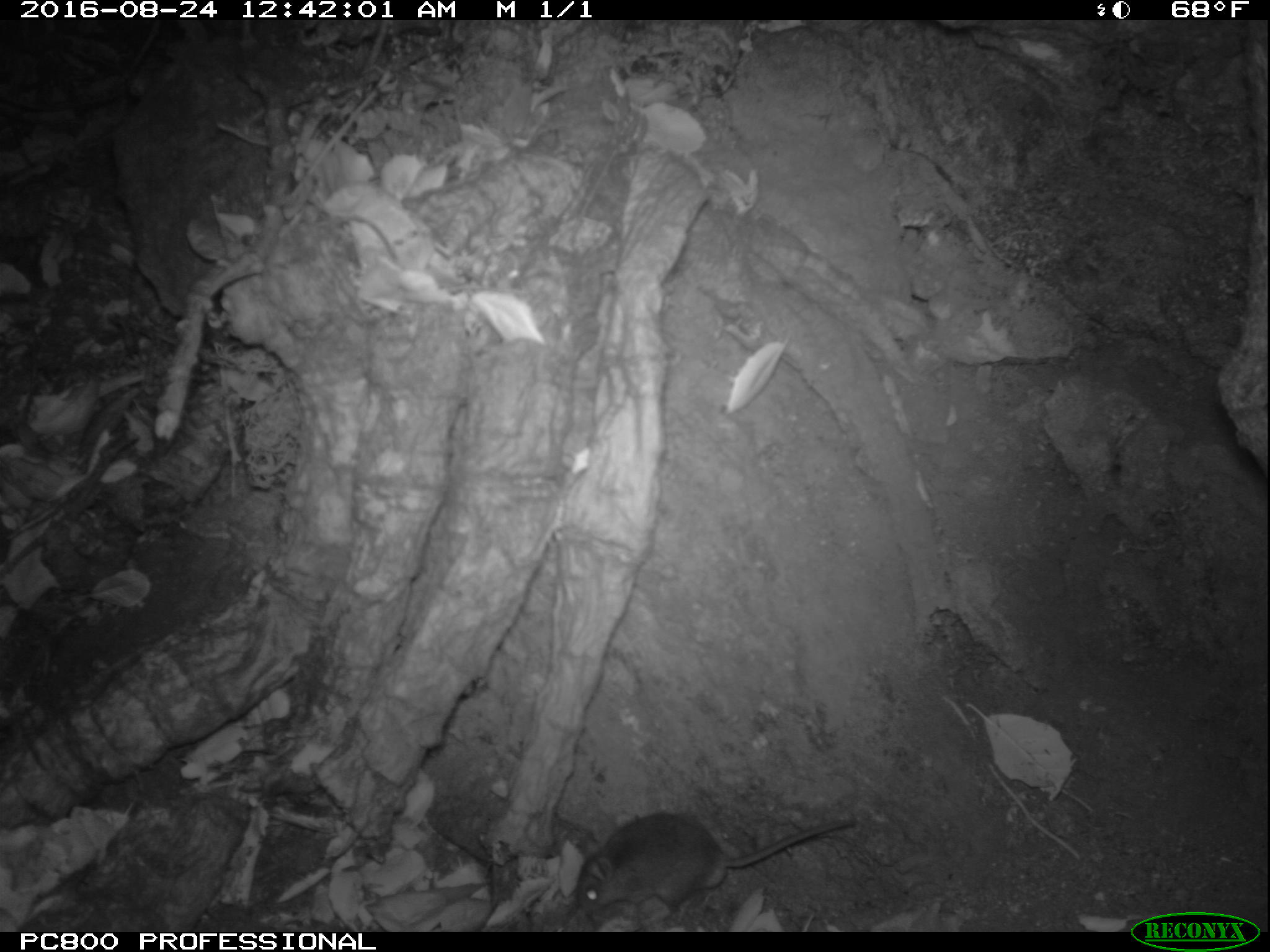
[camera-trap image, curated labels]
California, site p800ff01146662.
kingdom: Animalia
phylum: Chordata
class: Aves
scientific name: Aves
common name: bird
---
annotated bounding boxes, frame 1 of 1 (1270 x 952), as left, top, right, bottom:
bird: 574, 804, 858, 916